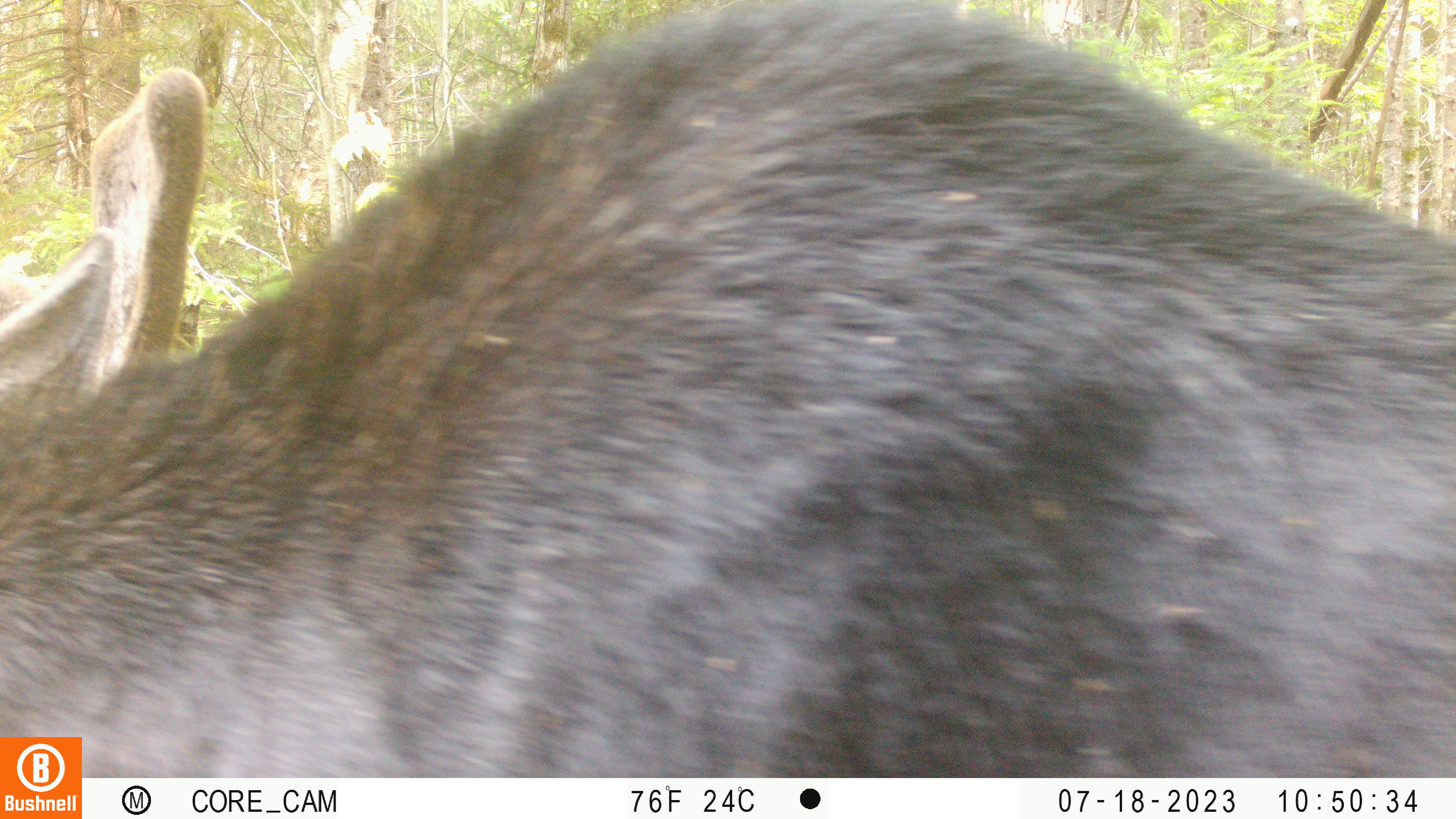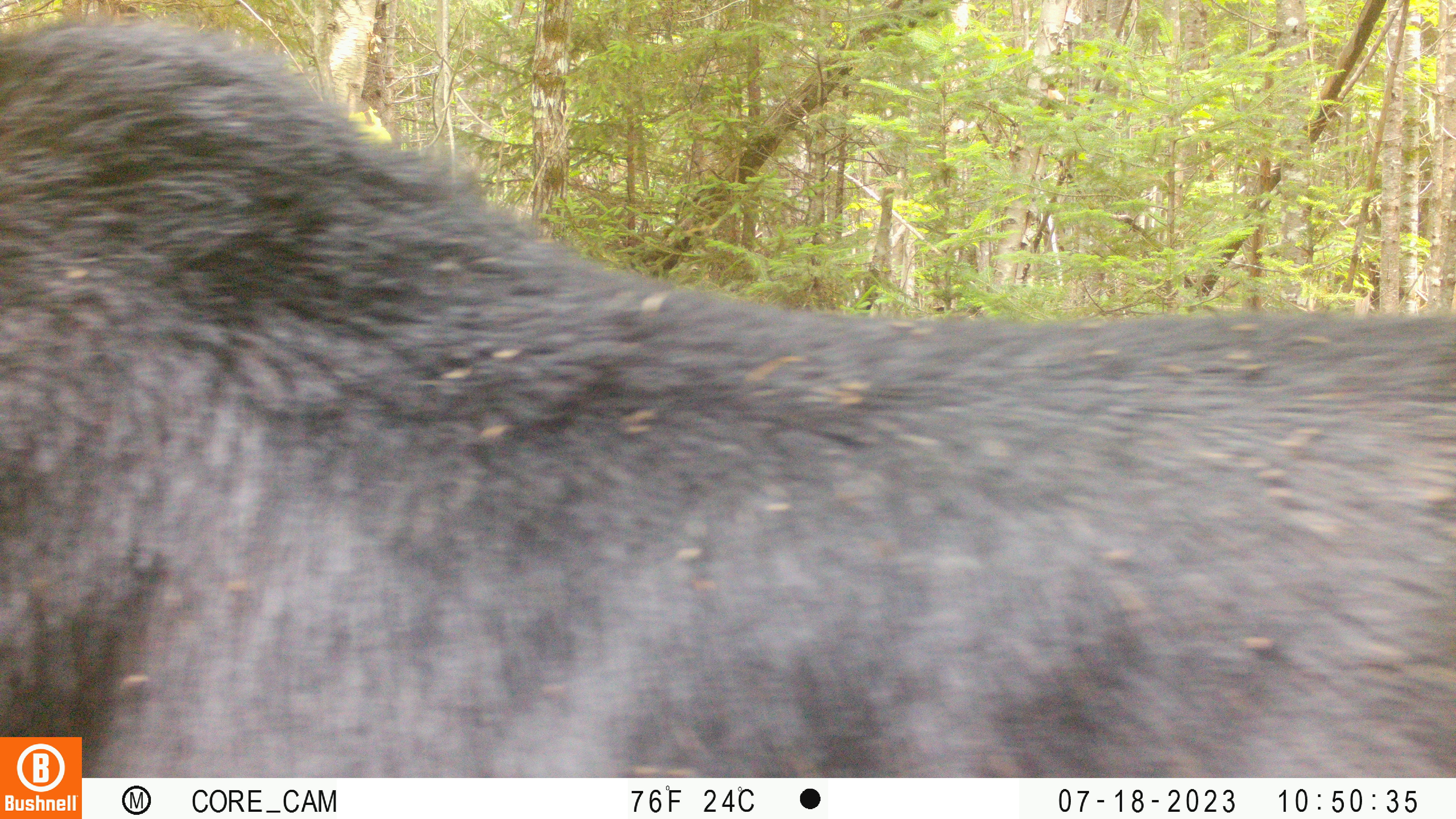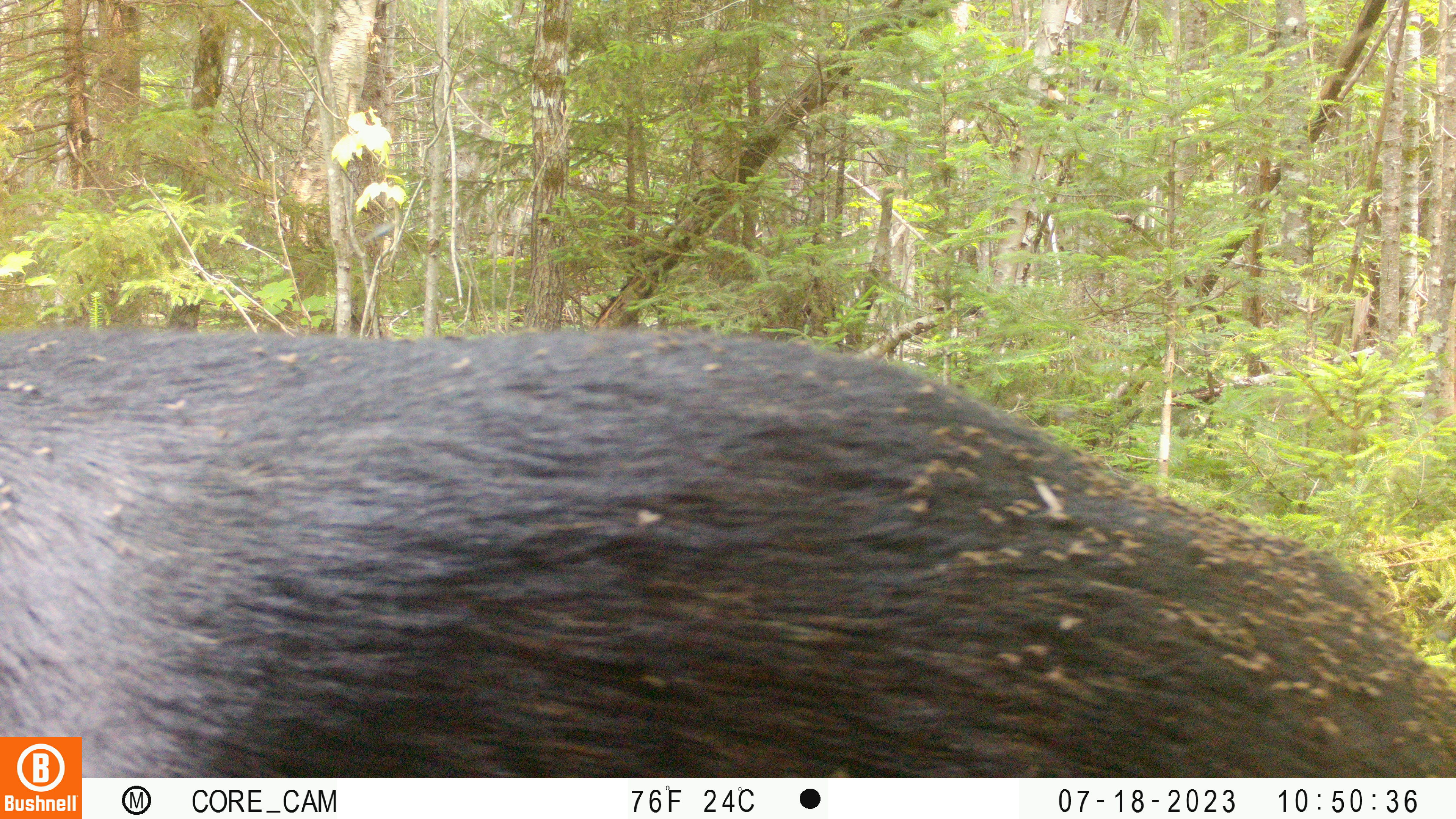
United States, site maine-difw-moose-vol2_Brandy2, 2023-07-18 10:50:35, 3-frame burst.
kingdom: Animalia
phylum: Chordata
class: Mammalia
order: Artiodactyla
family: Cervidae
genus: Alces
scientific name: Alces alces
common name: moose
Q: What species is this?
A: Moose (Alces alces).